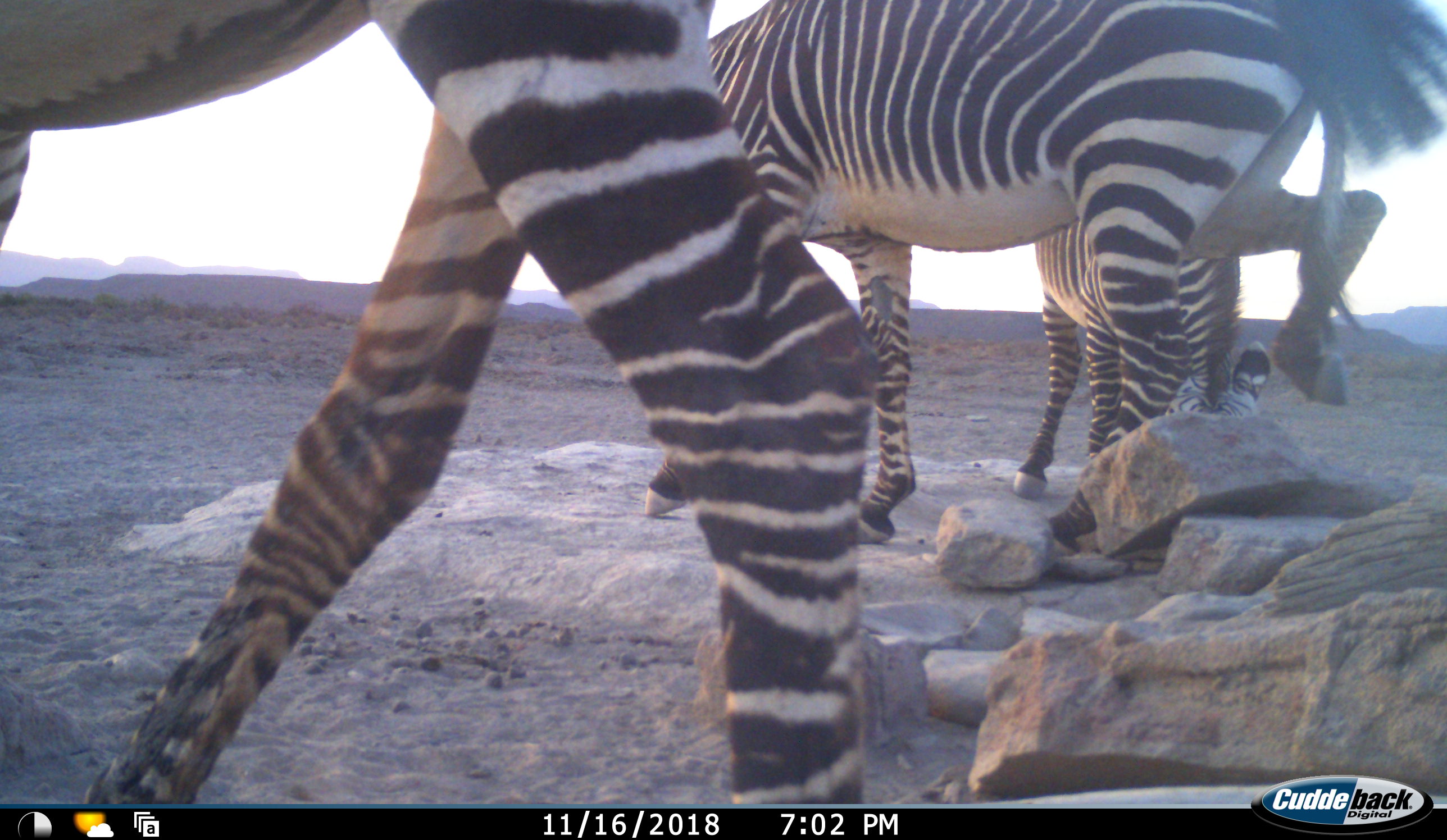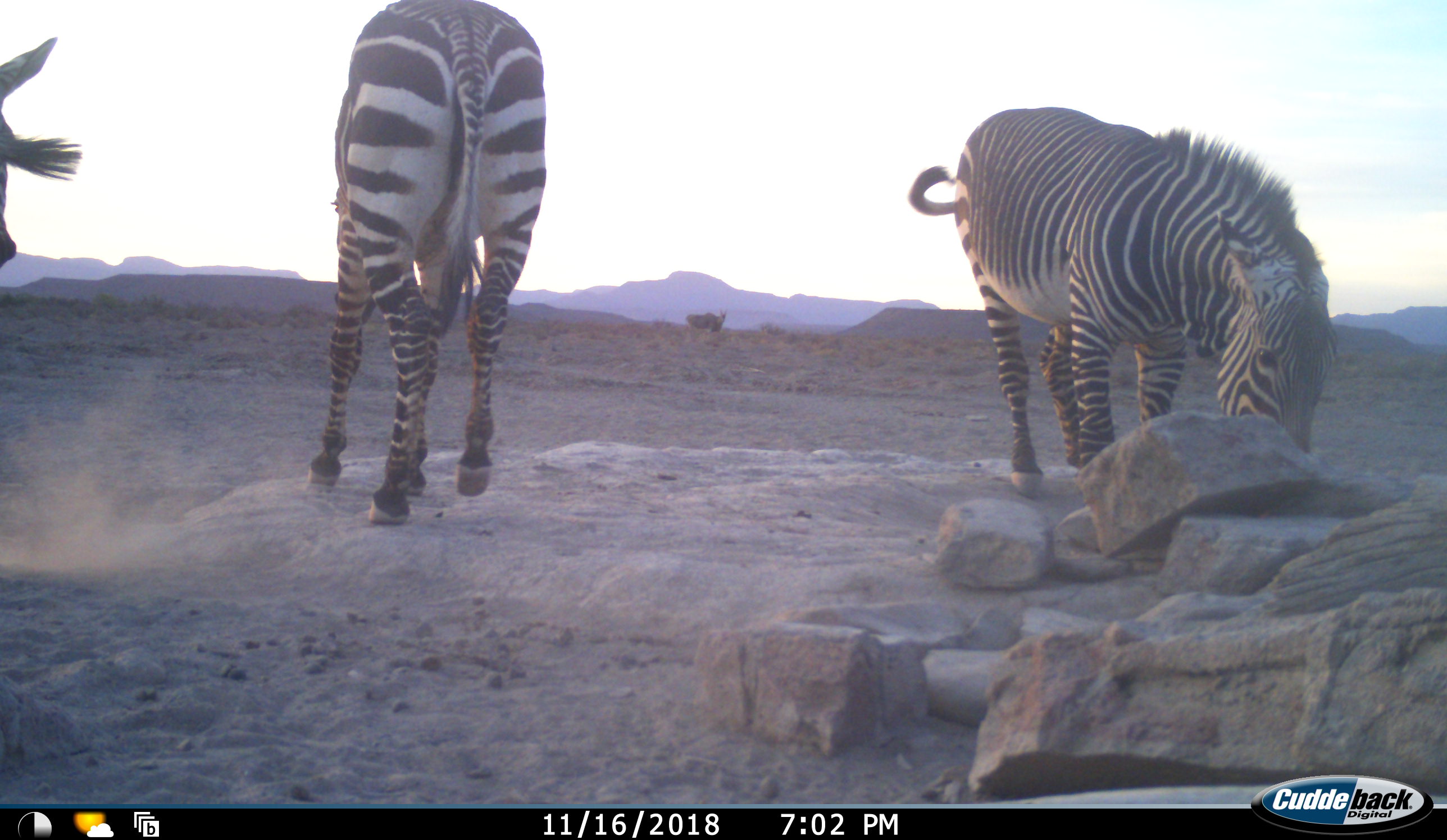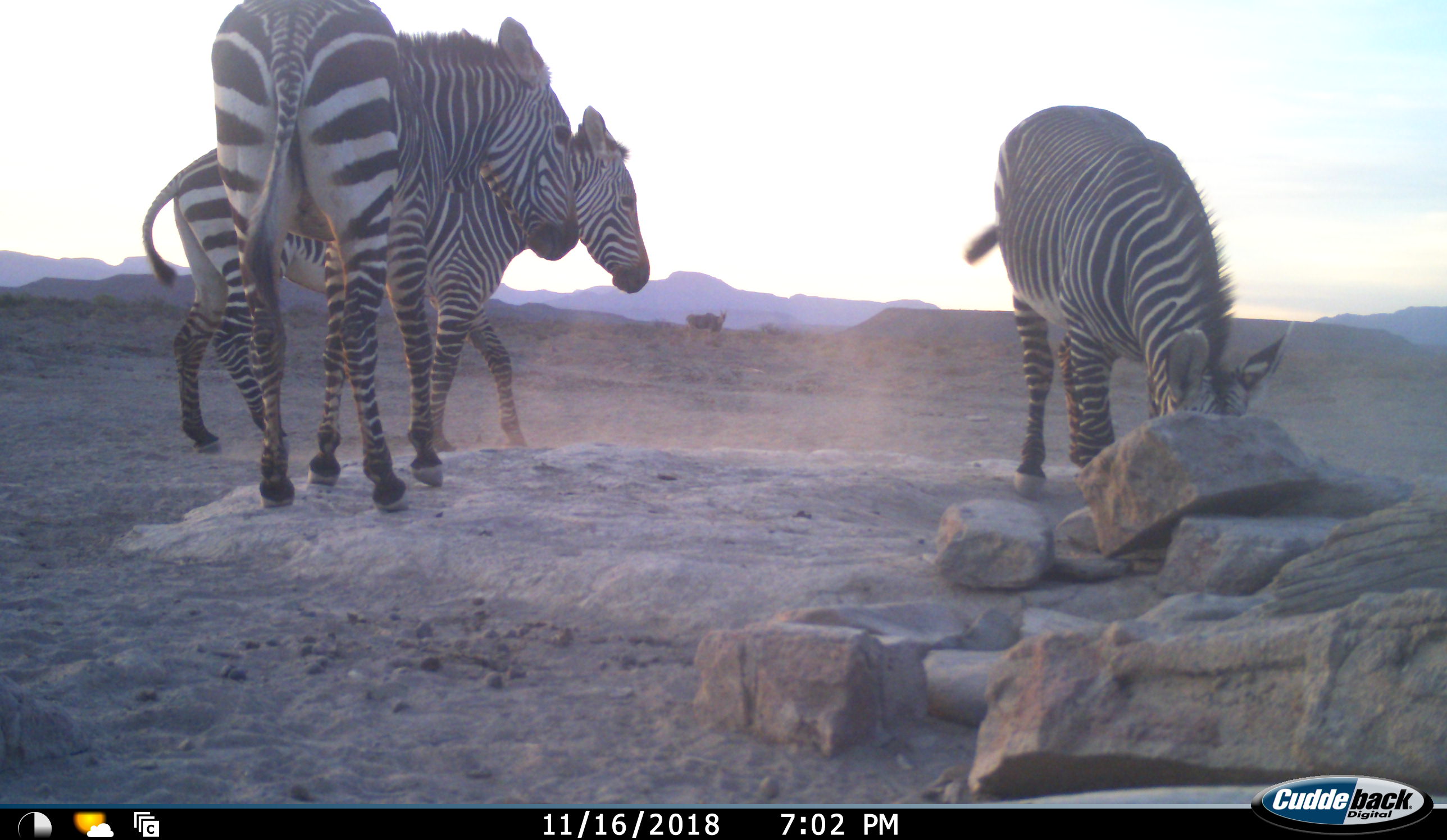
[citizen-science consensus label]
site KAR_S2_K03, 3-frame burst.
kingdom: Animalia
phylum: Chordata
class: Mammalia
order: Perissodactyla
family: Equidae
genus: Equus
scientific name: Equus zebra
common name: mountain zebra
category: zebramountain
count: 3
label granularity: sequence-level